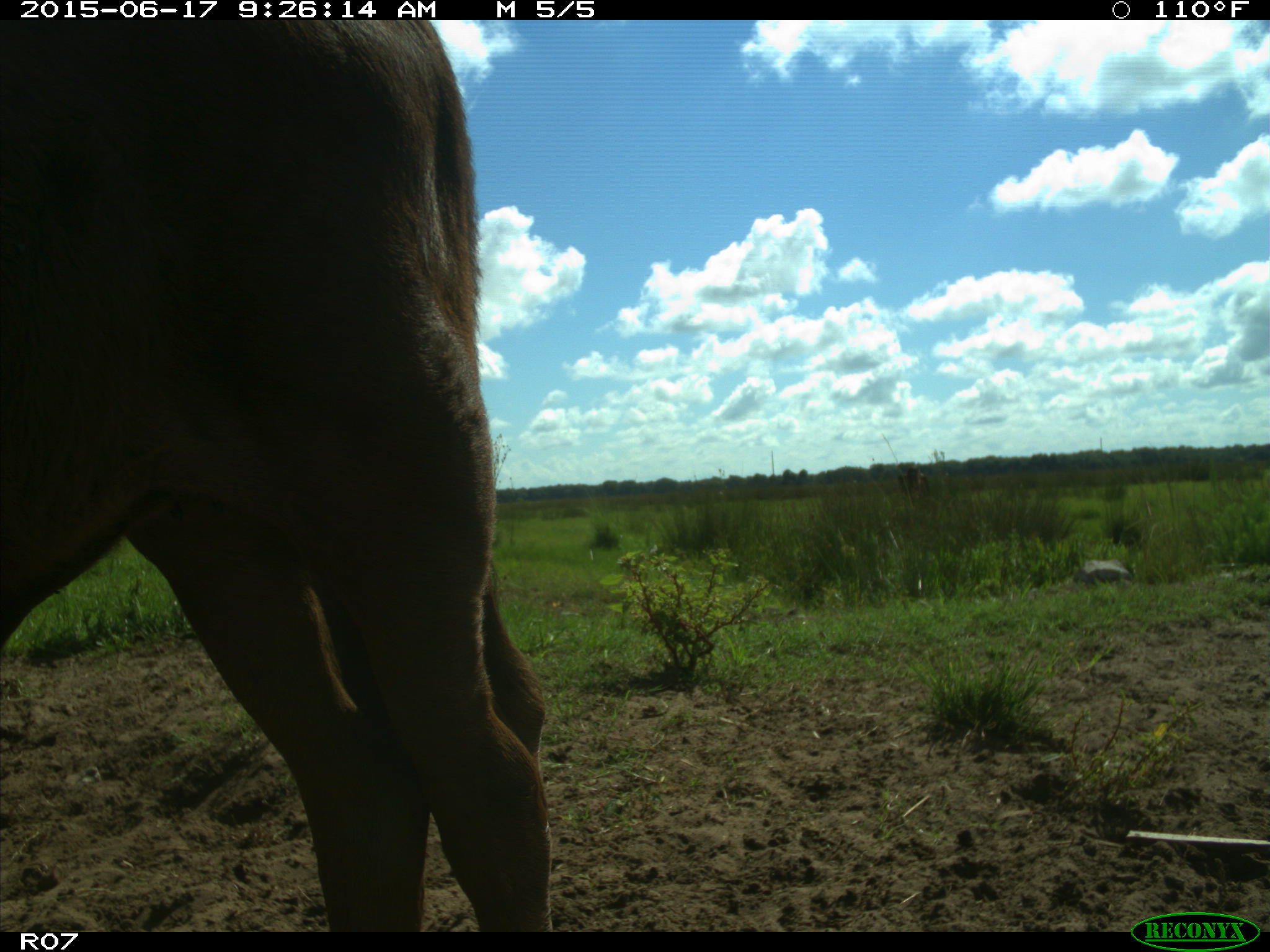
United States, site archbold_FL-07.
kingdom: Animalia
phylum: Chordata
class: Mammalia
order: Artiodactyla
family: Bovidae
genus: Bos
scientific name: Bos taurus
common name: domestic cow